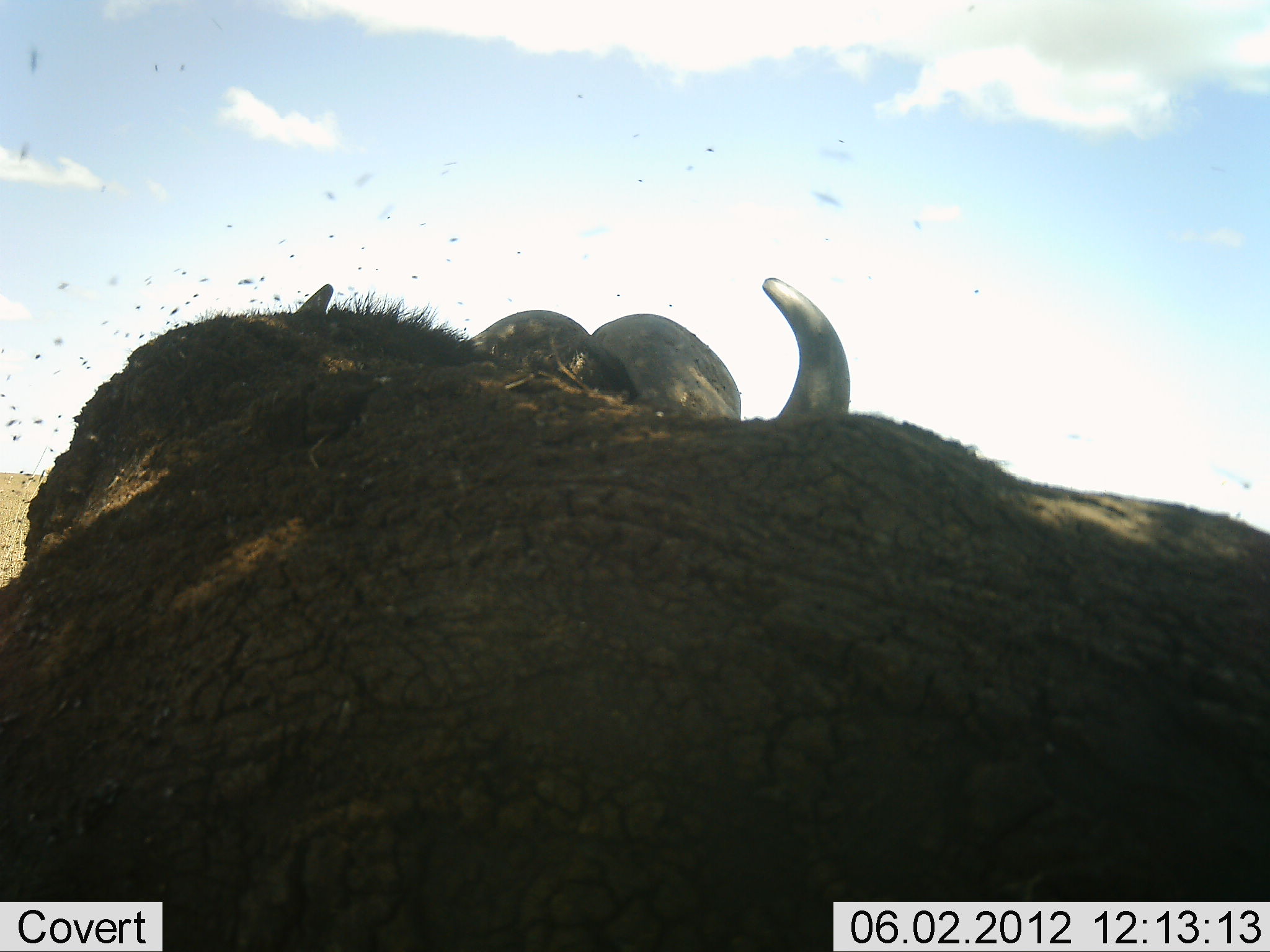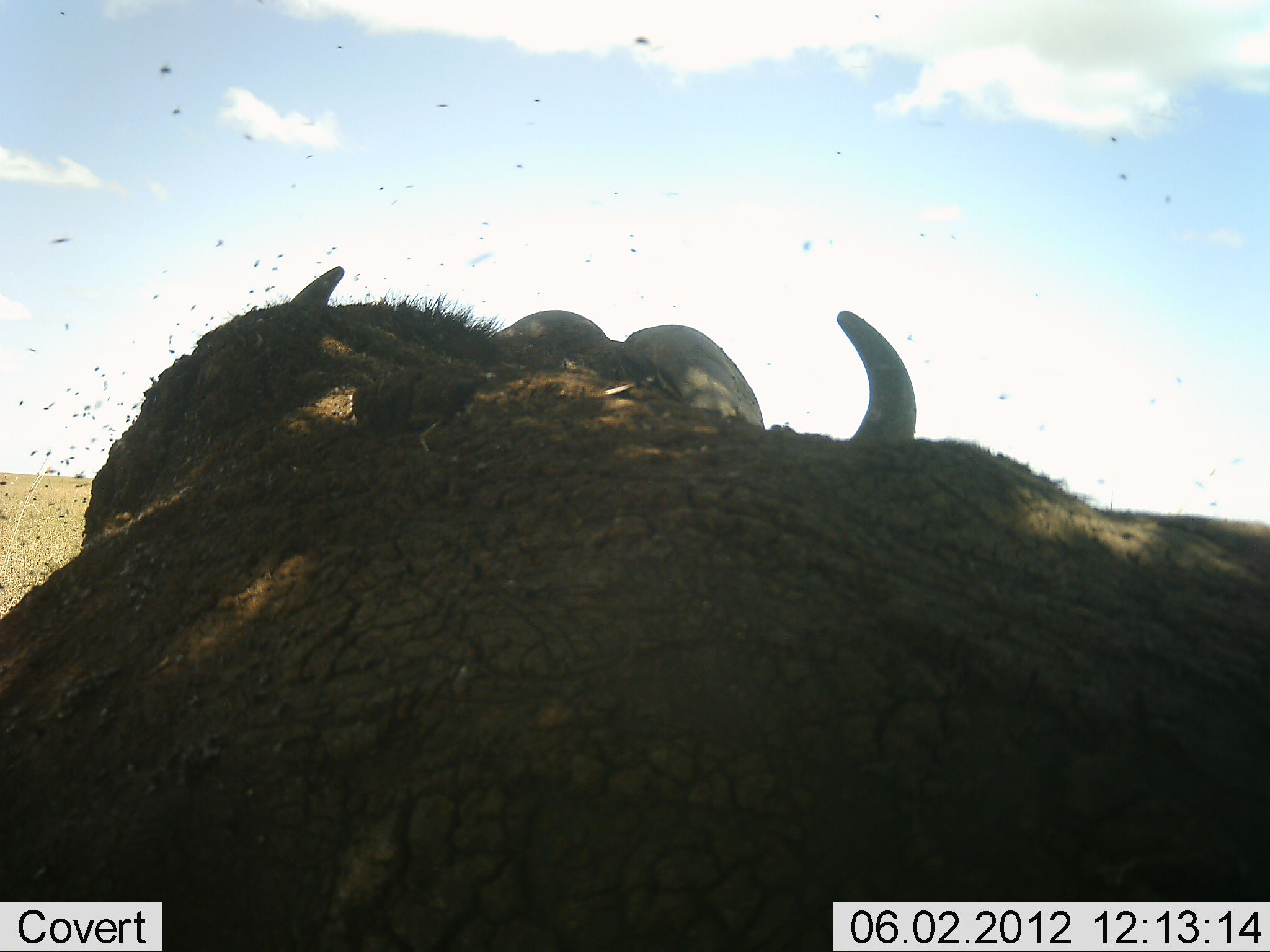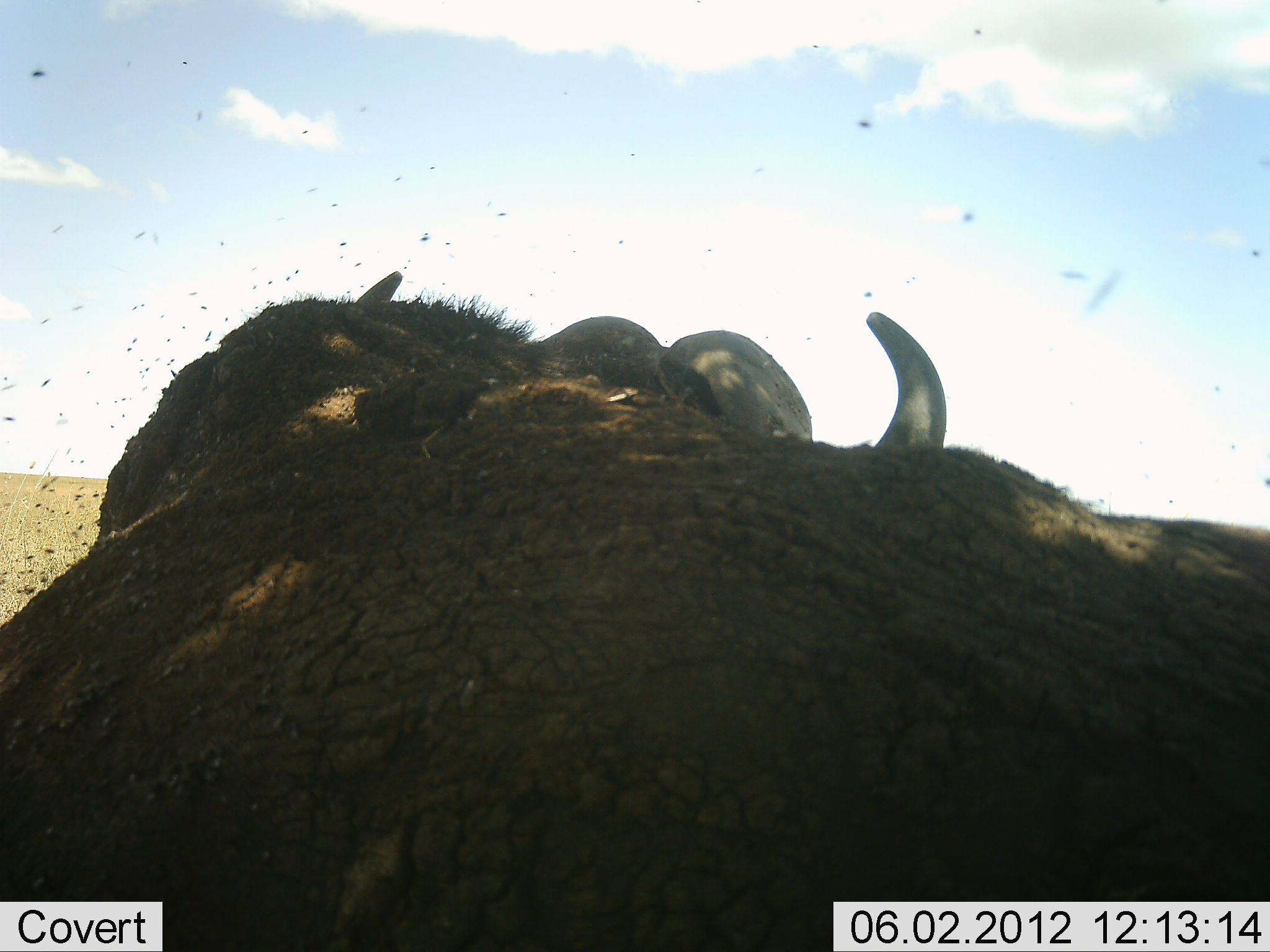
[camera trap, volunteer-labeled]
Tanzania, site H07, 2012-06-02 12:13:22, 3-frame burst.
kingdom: Animalia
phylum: Chordata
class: Mammalia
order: Artiodactyla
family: Bovidae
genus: Syncerus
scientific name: Syncerus caffer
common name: cape buffalo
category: buffalo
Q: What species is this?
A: Buffalo (cape buffalo) (Syncerus caffer).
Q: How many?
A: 1.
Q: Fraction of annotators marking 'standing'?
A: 40%.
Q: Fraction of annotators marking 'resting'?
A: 30%.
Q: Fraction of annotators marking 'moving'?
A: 20%.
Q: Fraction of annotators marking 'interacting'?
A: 10%.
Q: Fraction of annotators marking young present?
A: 0%.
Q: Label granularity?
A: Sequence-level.